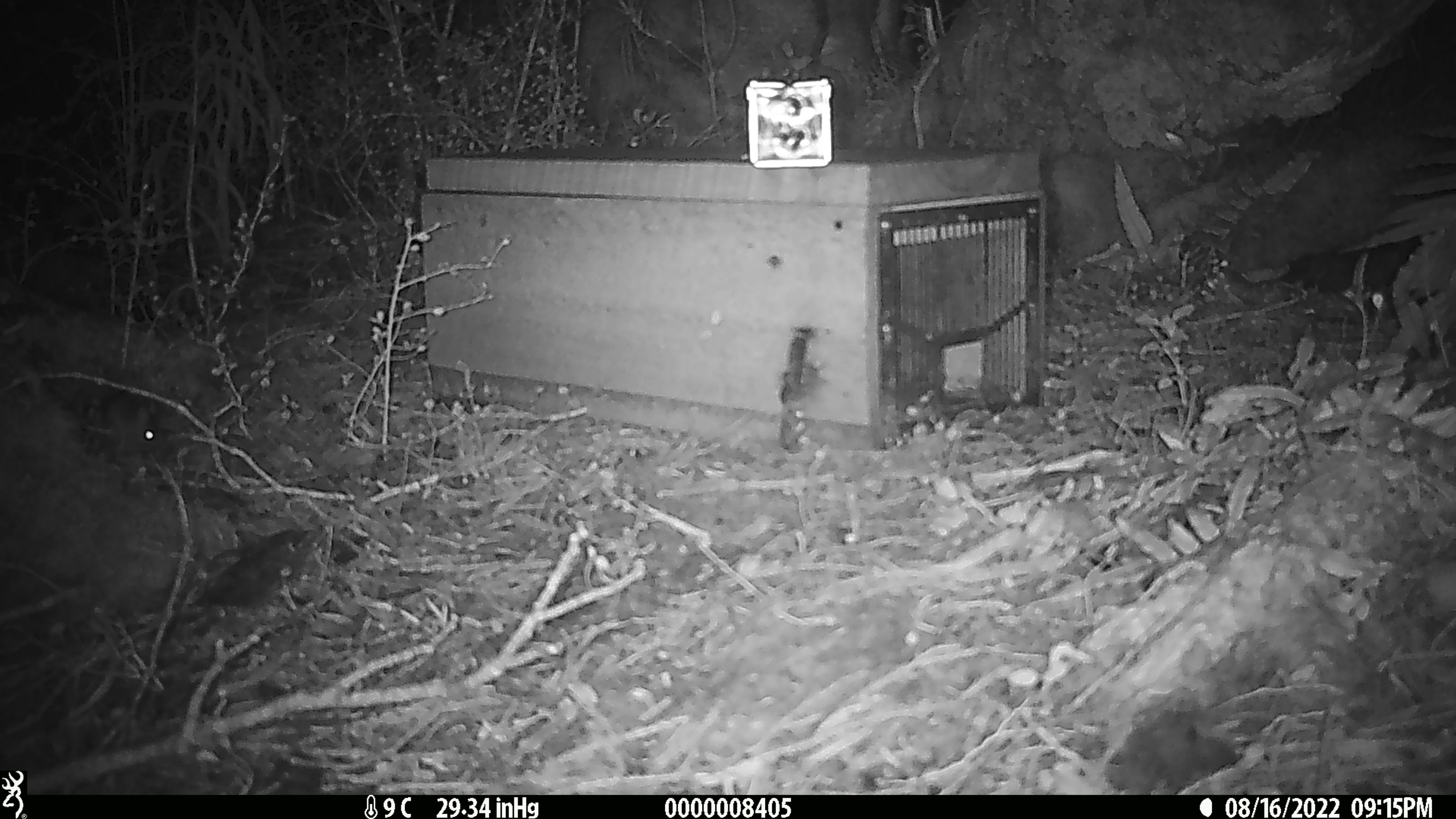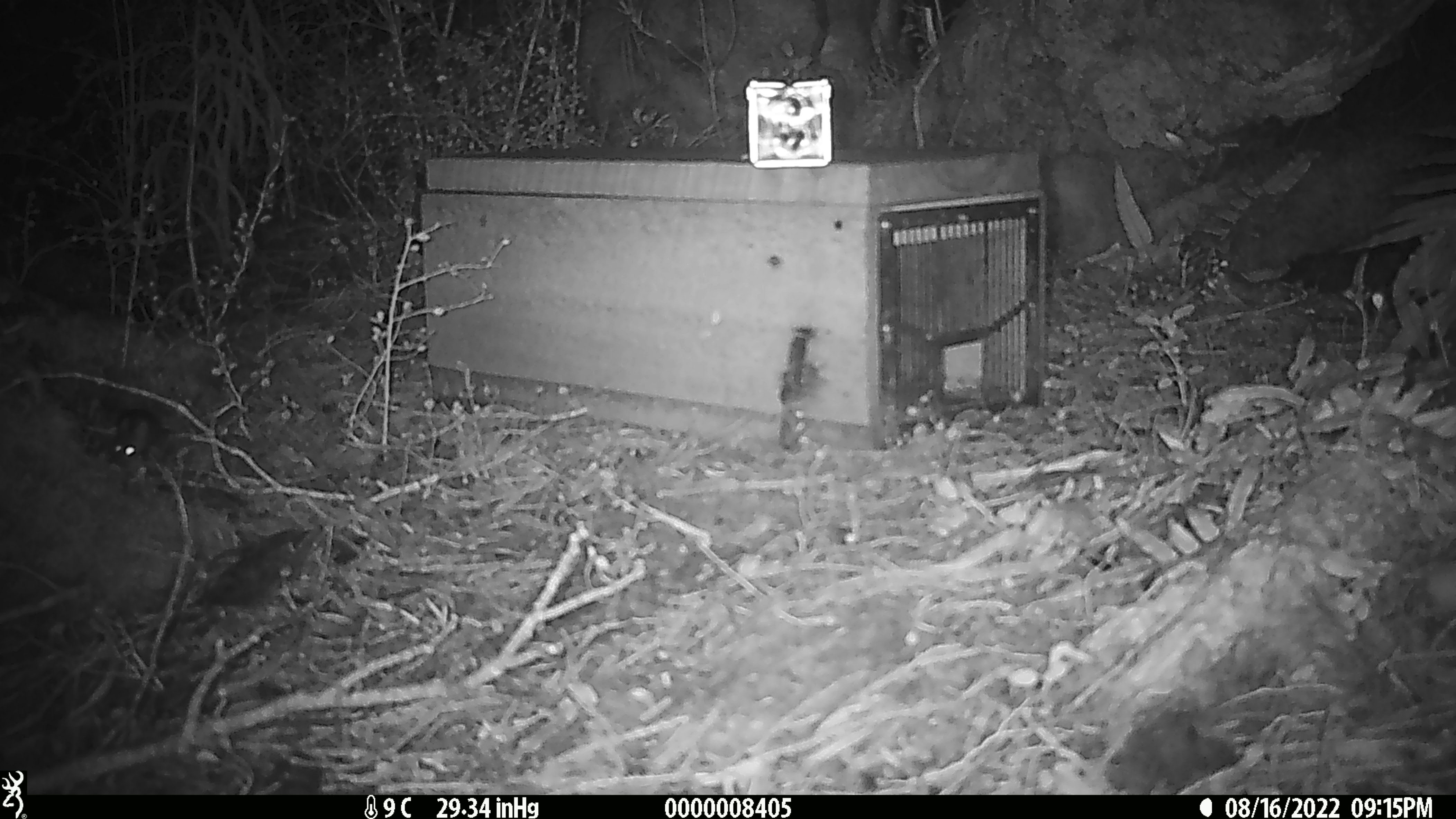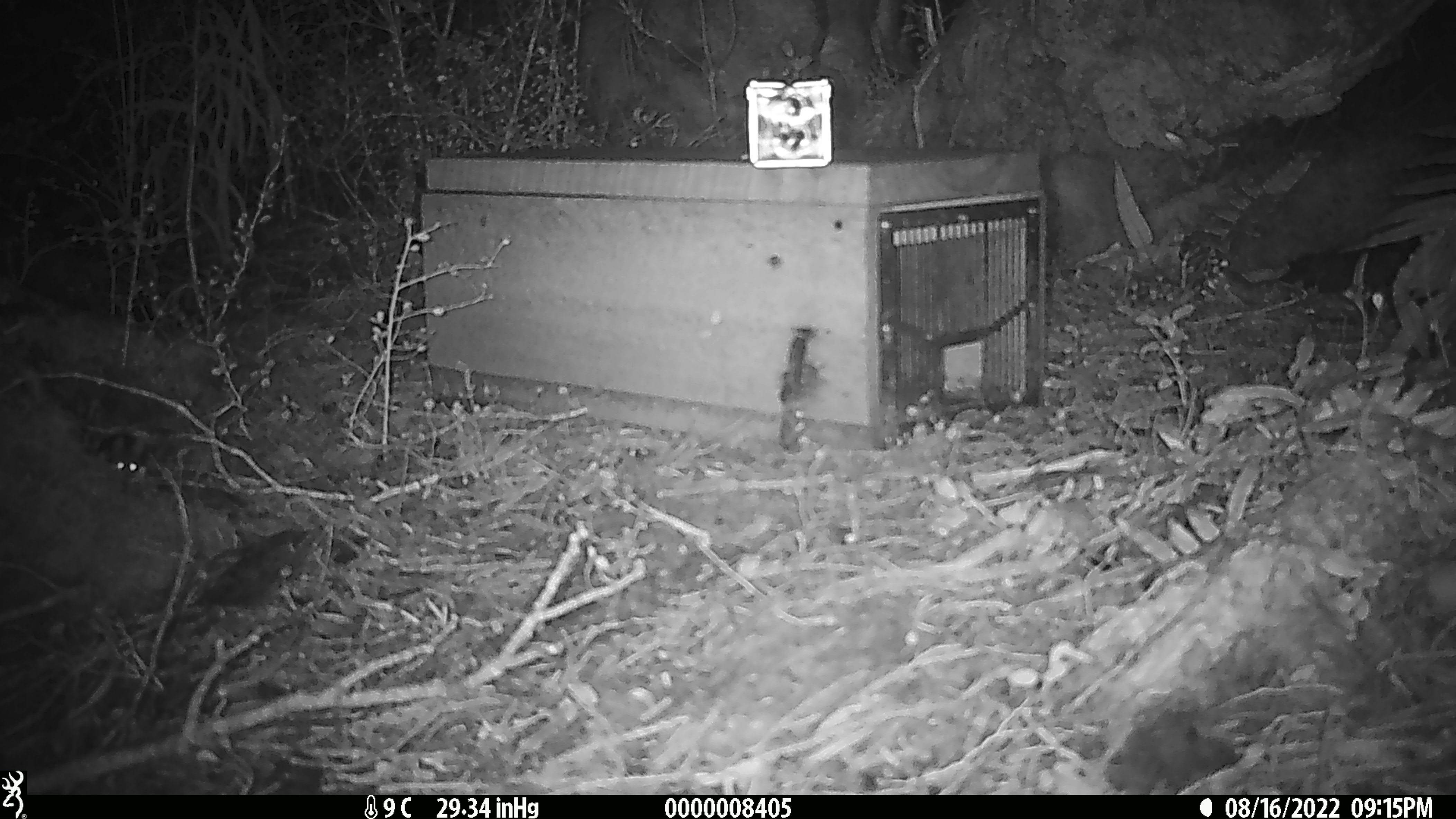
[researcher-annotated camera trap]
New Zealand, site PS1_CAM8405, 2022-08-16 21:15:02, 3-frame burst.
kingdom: Animalia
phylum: Chordata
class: Mammalia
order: Rodentia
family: Muridae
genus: Mus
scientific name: Mus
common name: mouse